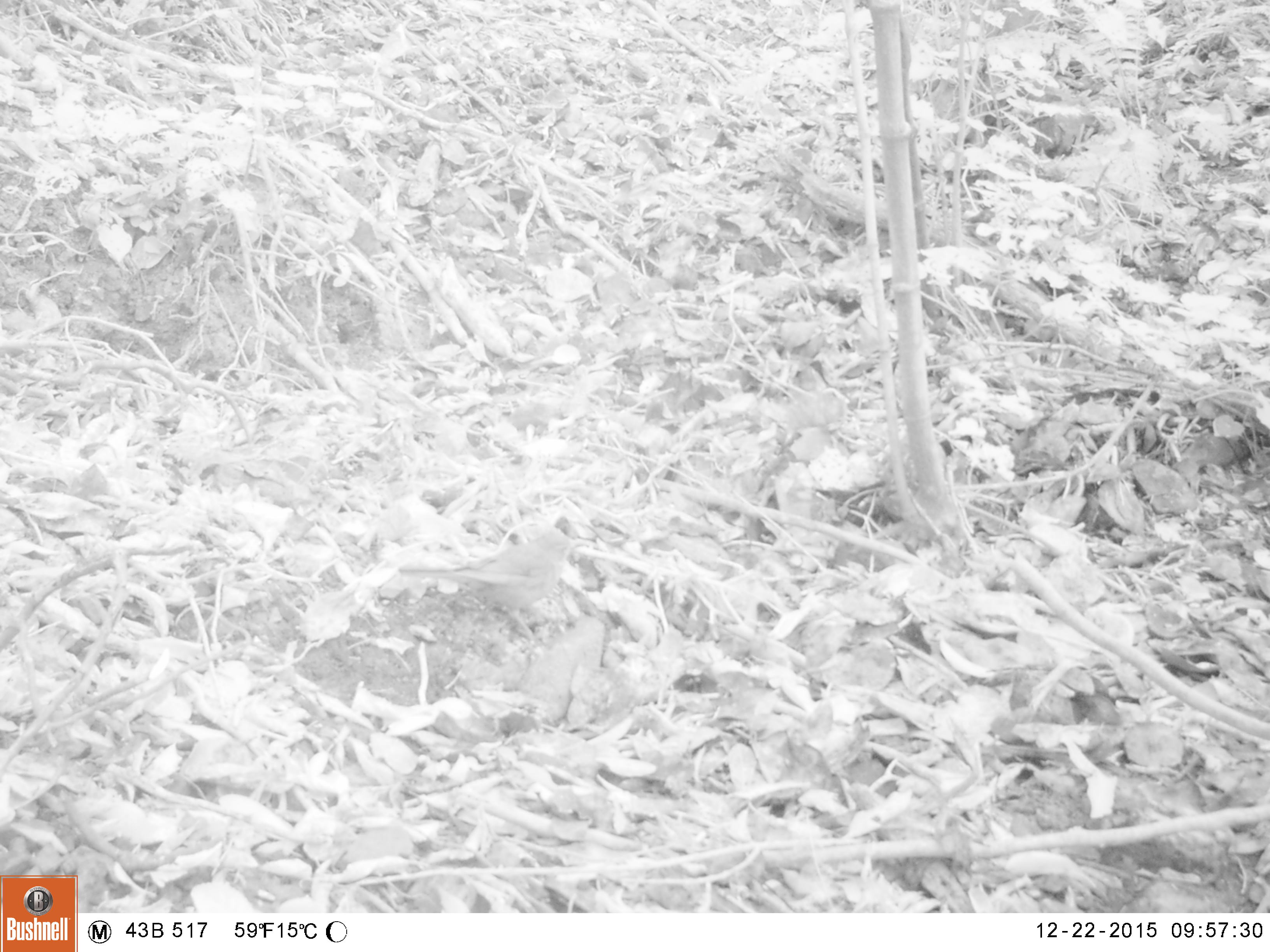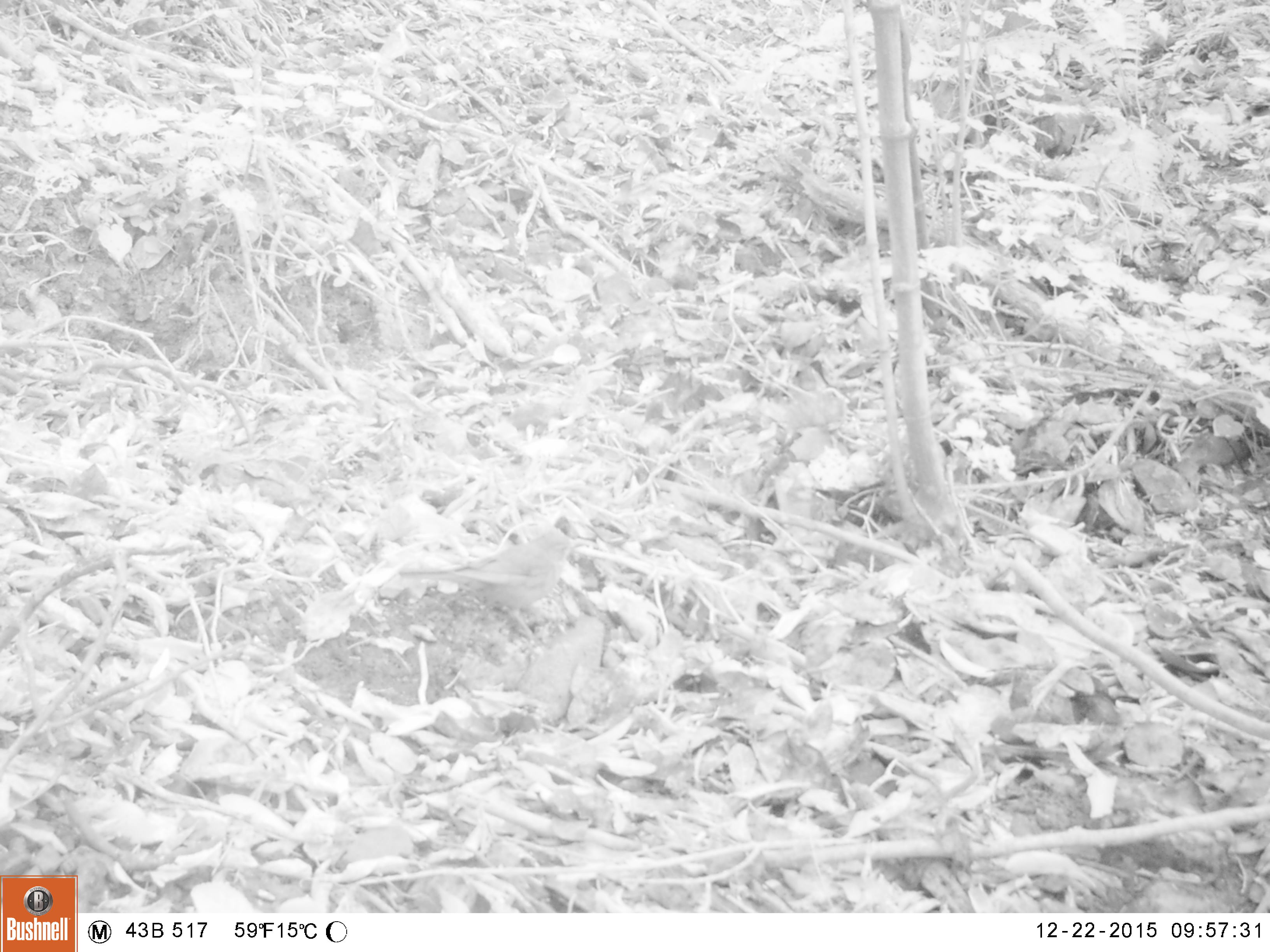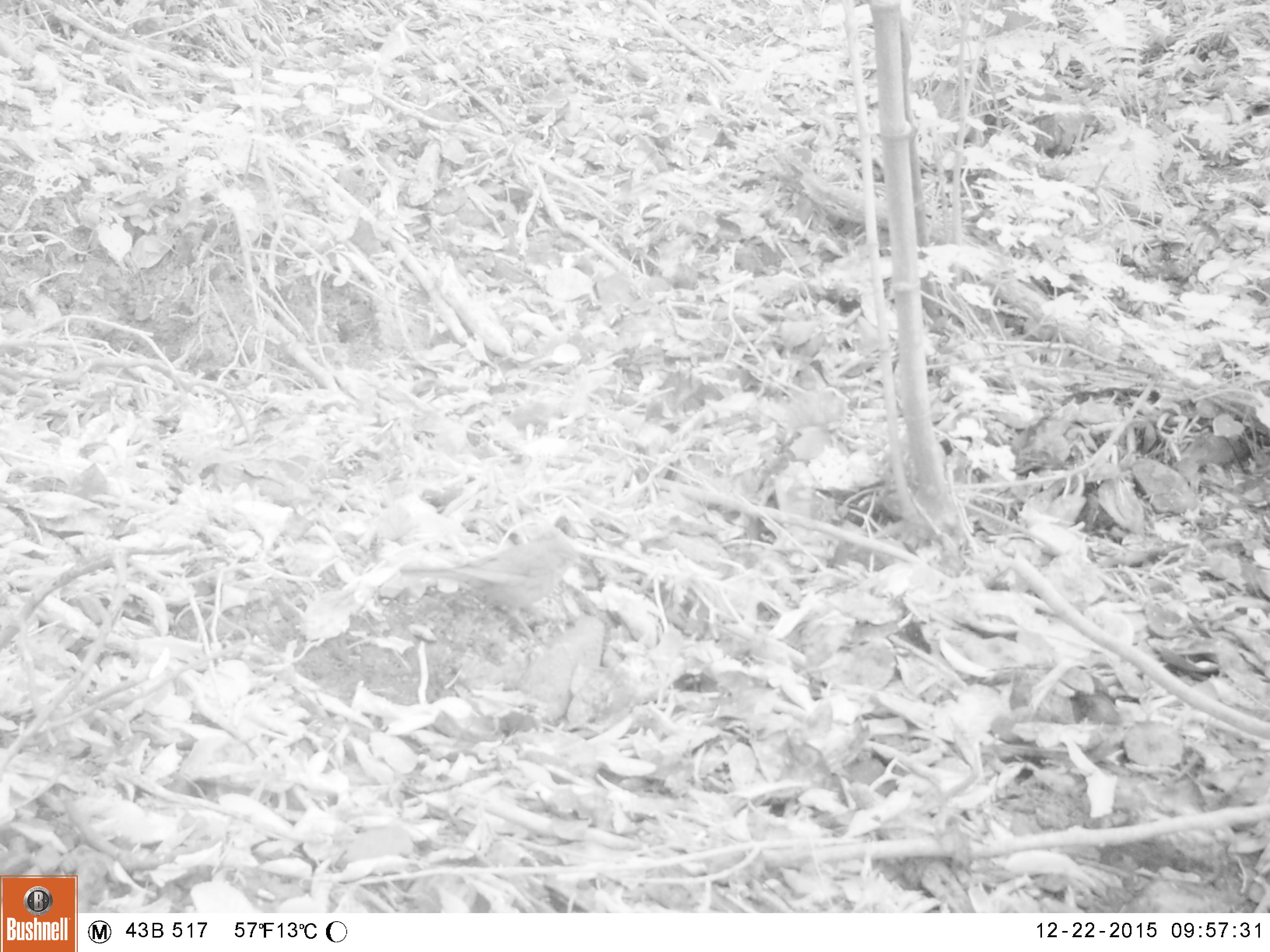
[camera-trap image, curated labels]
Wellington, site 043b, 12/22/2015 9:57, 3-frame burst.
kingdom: Animalia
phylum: Chordata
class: Aves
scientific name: Aves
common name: bird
Bird (Aves).